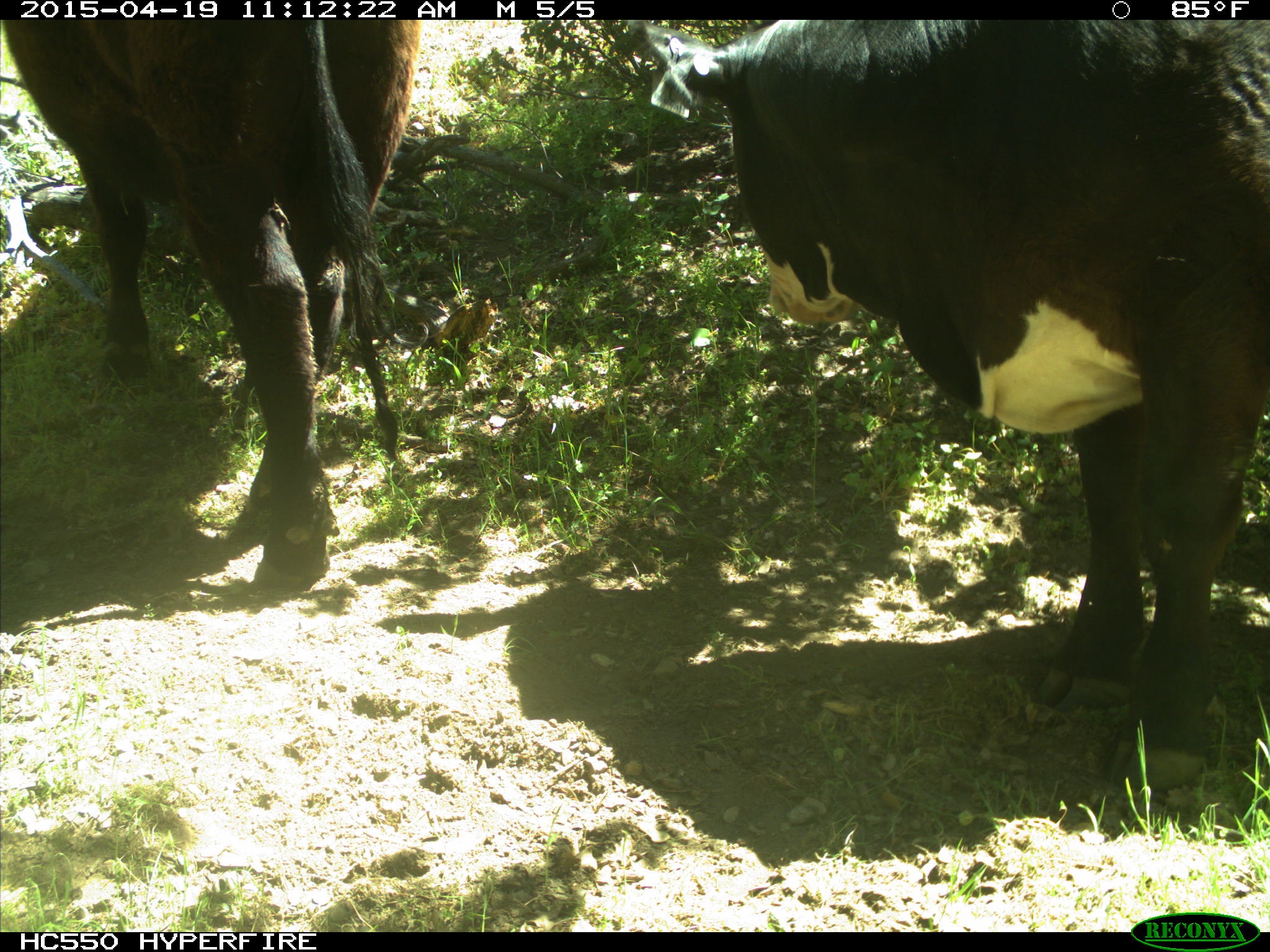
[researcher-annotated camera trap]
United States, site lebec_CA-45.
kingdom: Animalia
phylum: Chordata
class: Mammalia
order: Artiodactyla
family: Bovidae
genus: Bos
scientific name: Bos taurus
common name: domestic cow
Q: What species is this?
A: Bos taurus (domestic cow).